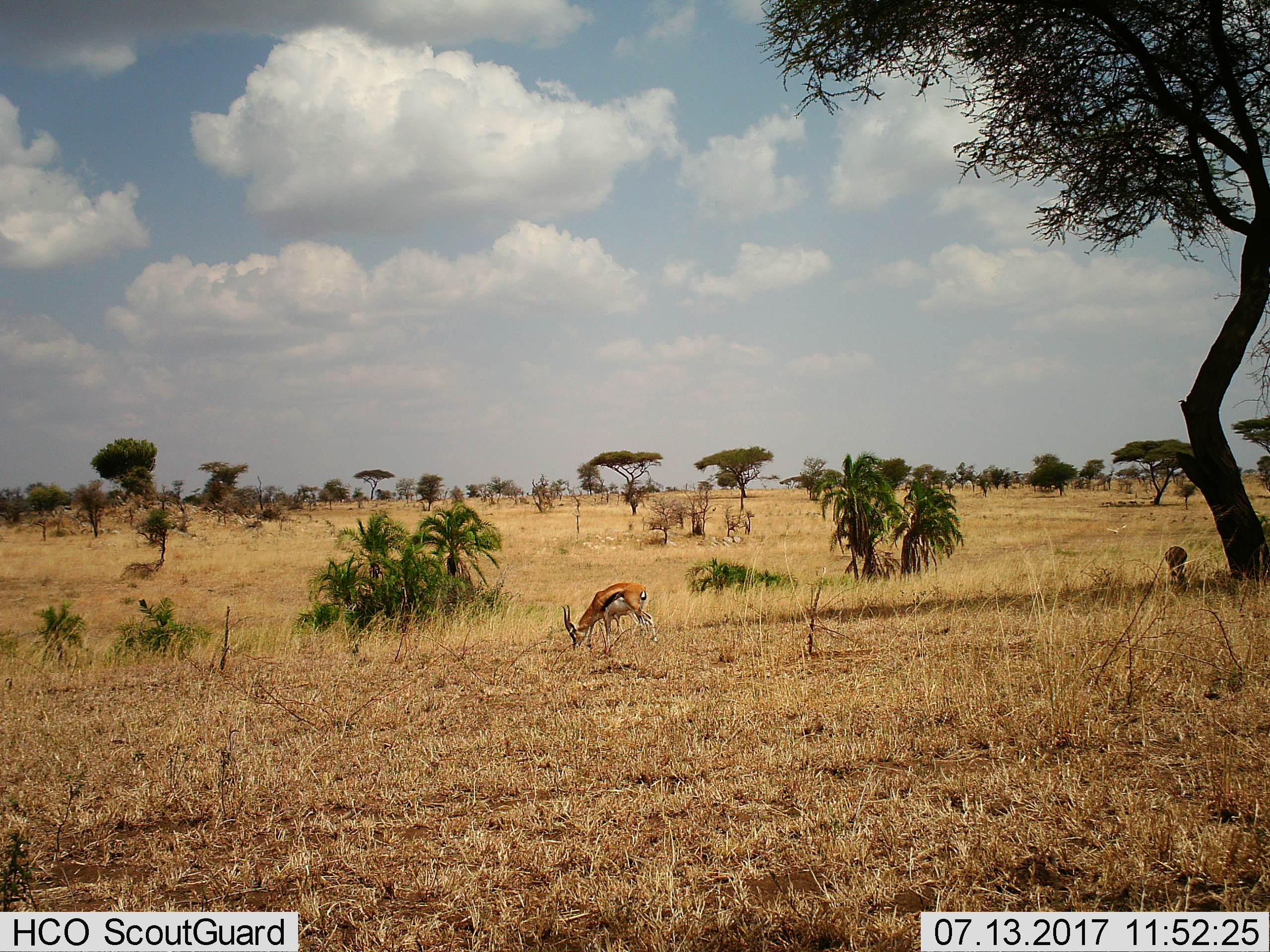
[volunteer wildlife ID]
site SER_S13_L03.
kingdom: Animalia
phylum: Chordata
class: Mammalia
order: Artiodactyla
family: Bovidae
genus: Eudorcas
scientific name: Eudorcas thomsonii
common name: thomson's gazelle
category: gazellethomsons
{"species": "gazellethomsons (thomson's gazelle) (Eudorcas thomsonii)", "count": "2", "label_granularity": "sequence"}